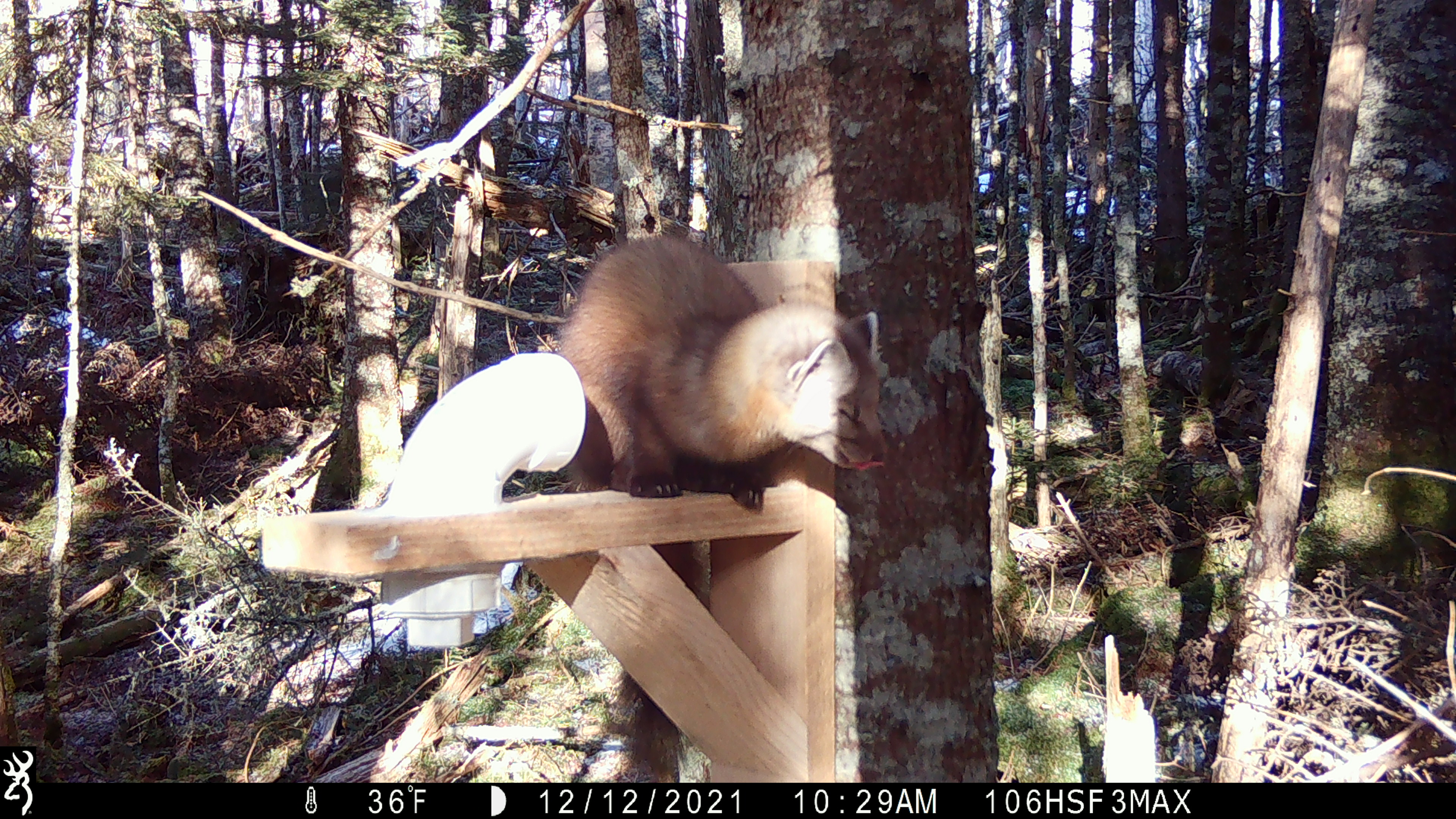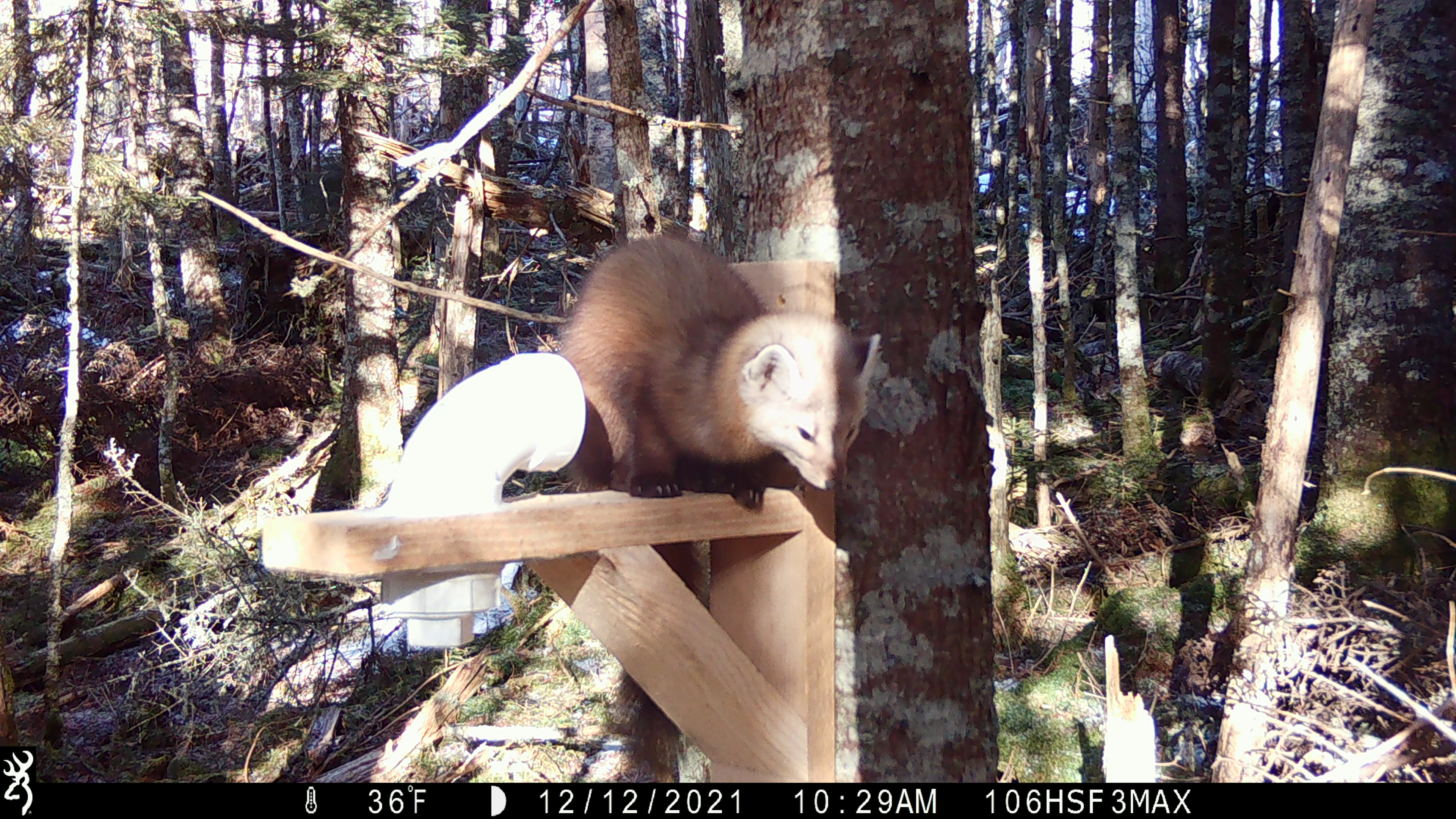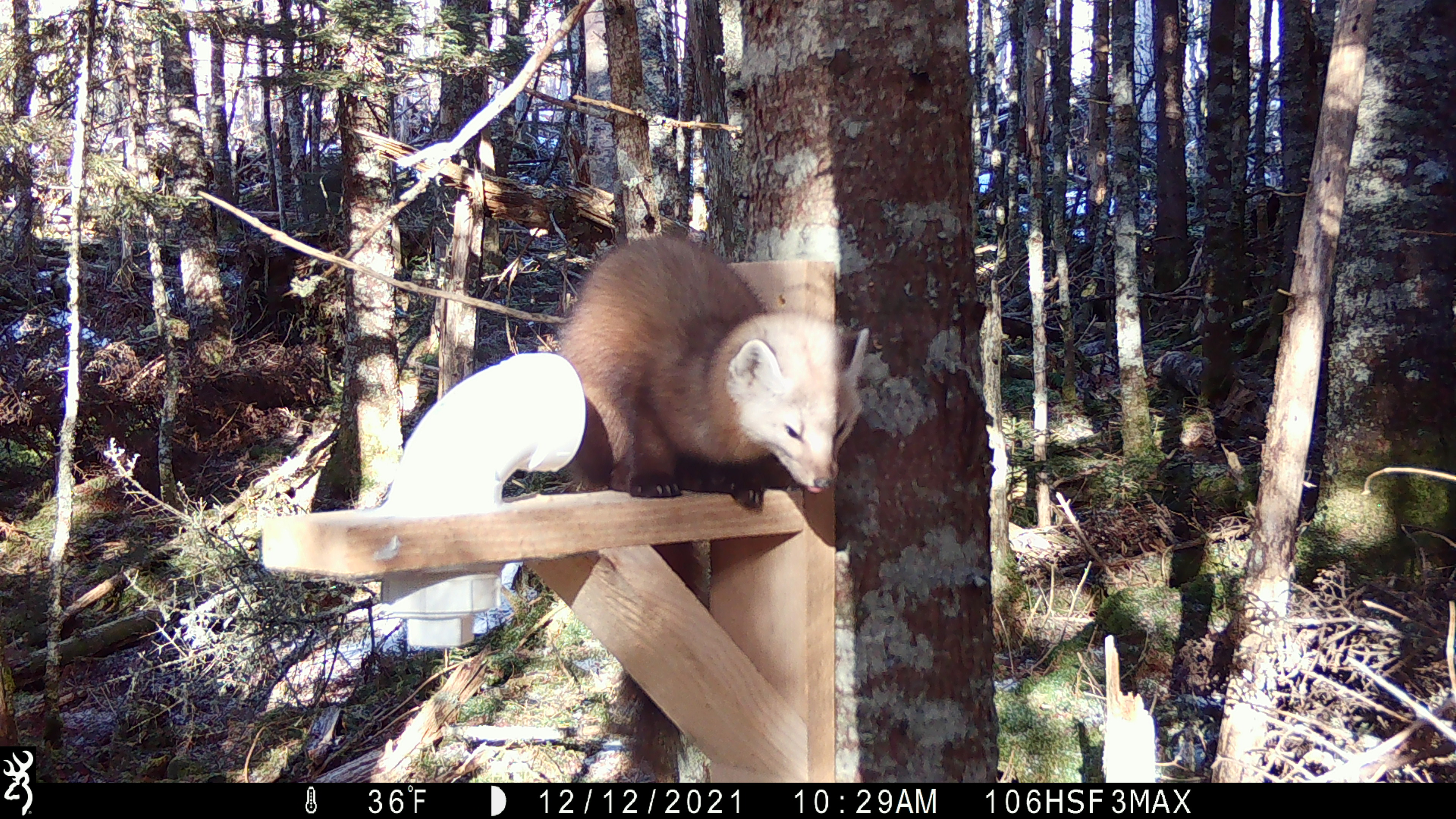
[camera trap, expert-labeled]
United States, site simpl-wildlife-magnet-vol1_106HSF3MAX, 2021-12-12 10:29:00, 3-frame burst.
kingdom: Animalia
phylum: Chordata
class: Mammalia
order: Carnivora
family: Mustelidae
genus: Martes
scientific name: Martes americana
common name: american marten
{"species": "american marten (Martes americana)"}